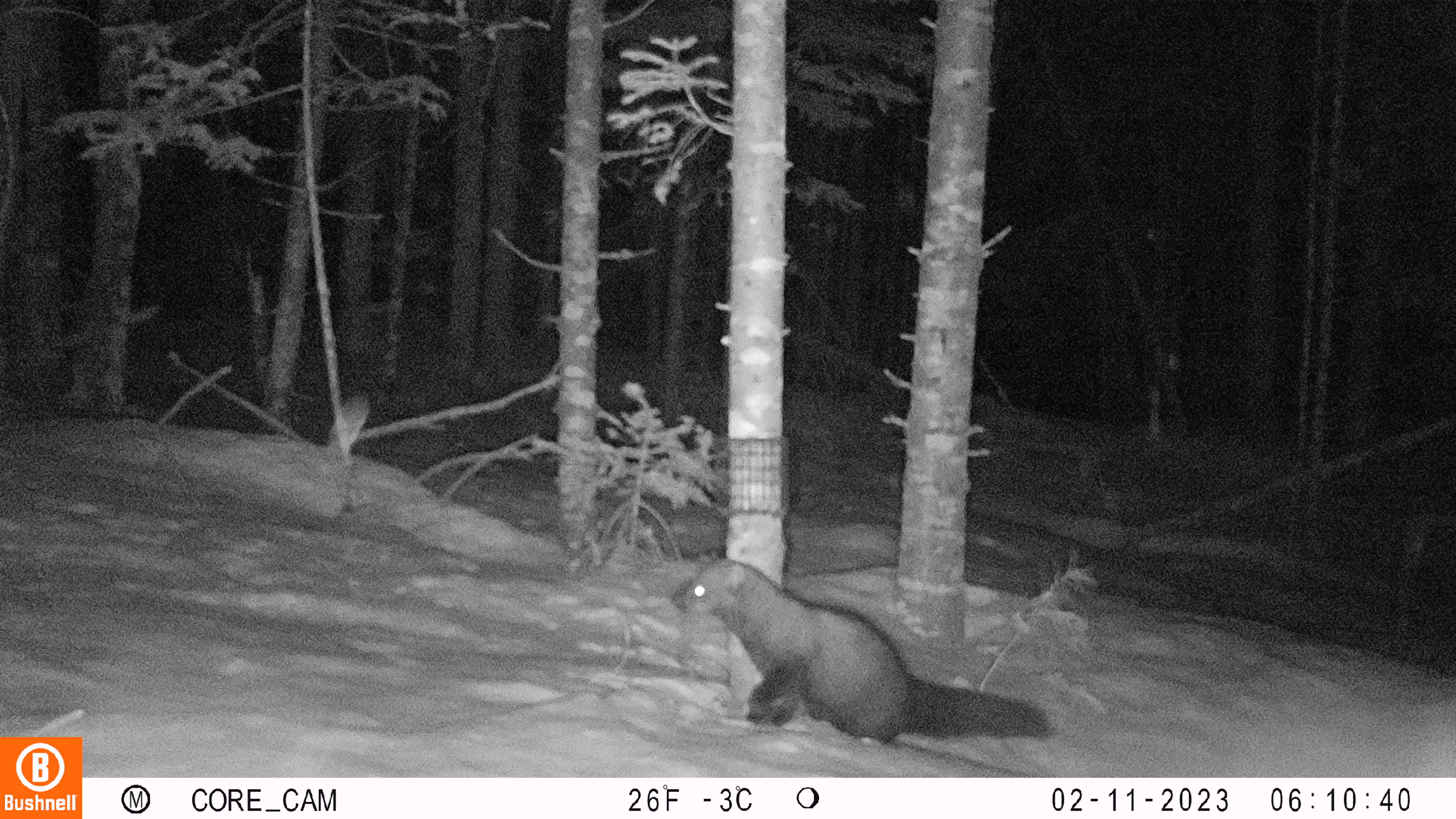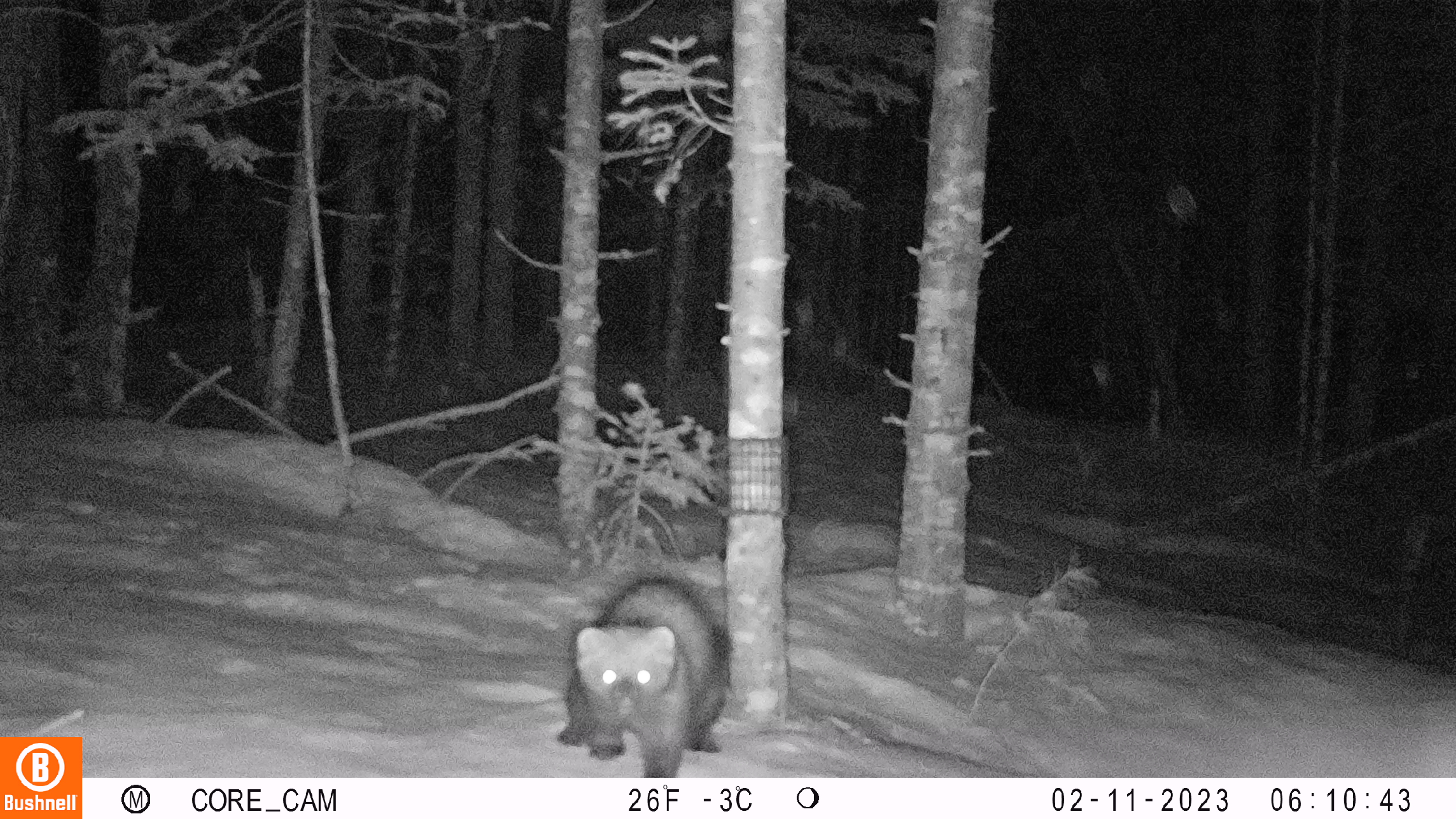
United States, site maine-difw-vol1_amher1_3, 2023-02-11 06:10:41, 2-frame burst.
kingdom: Animalia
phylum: Chordata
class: Mammalia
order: Carnivora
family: Mustelidae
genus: Pekania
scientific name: Pekania pennanti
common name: fisher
Fisher (Pekania pennanti).